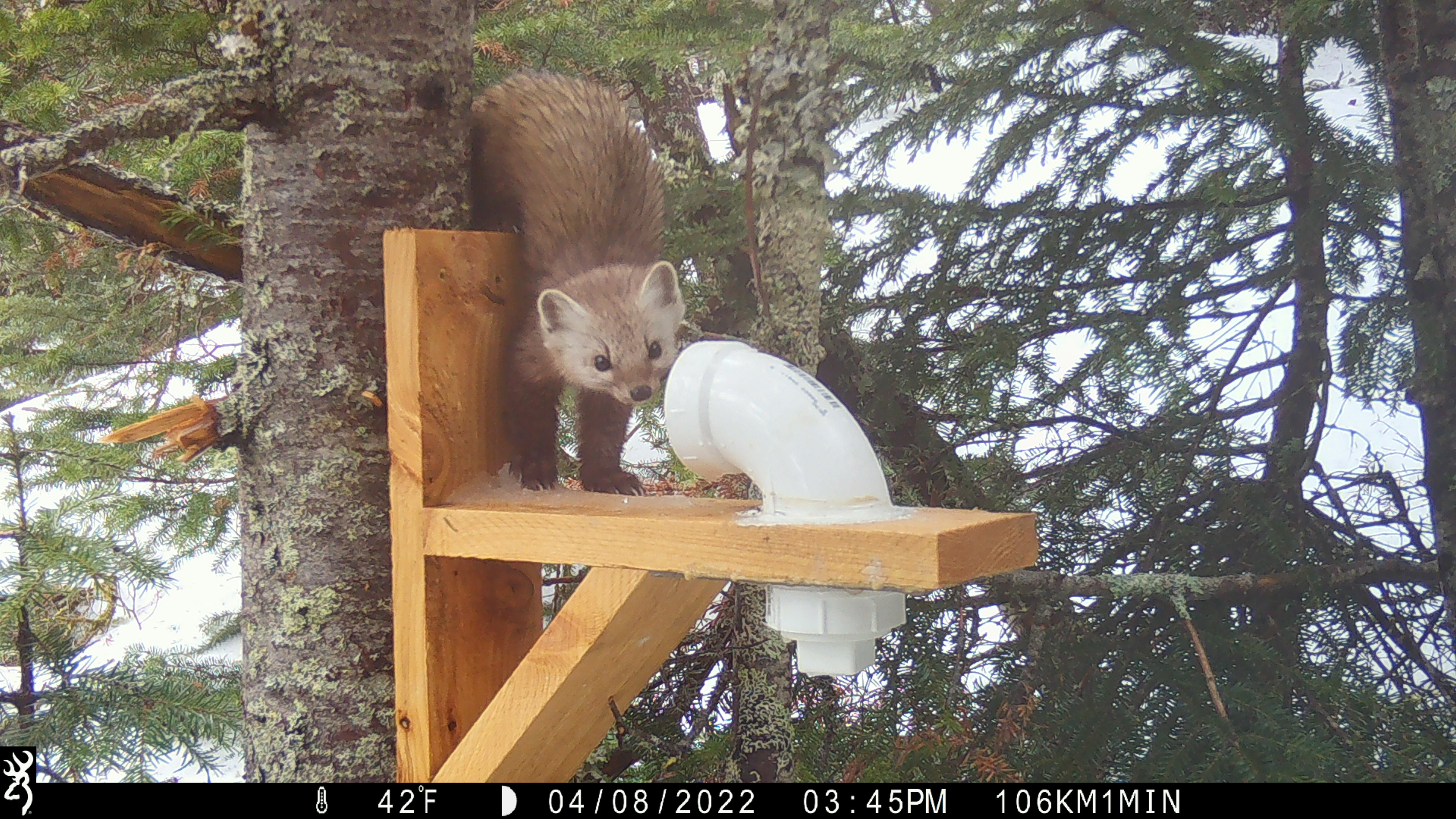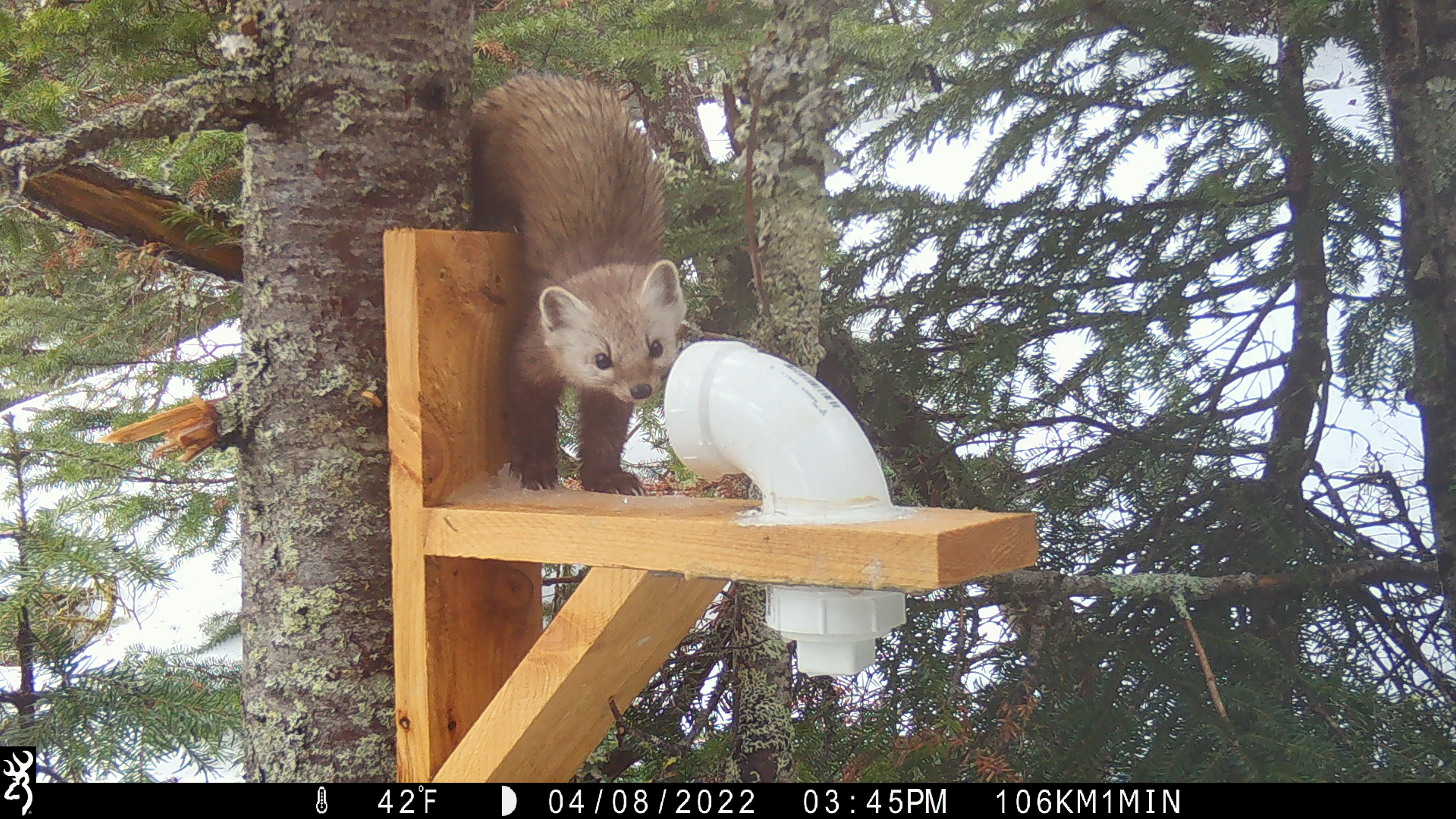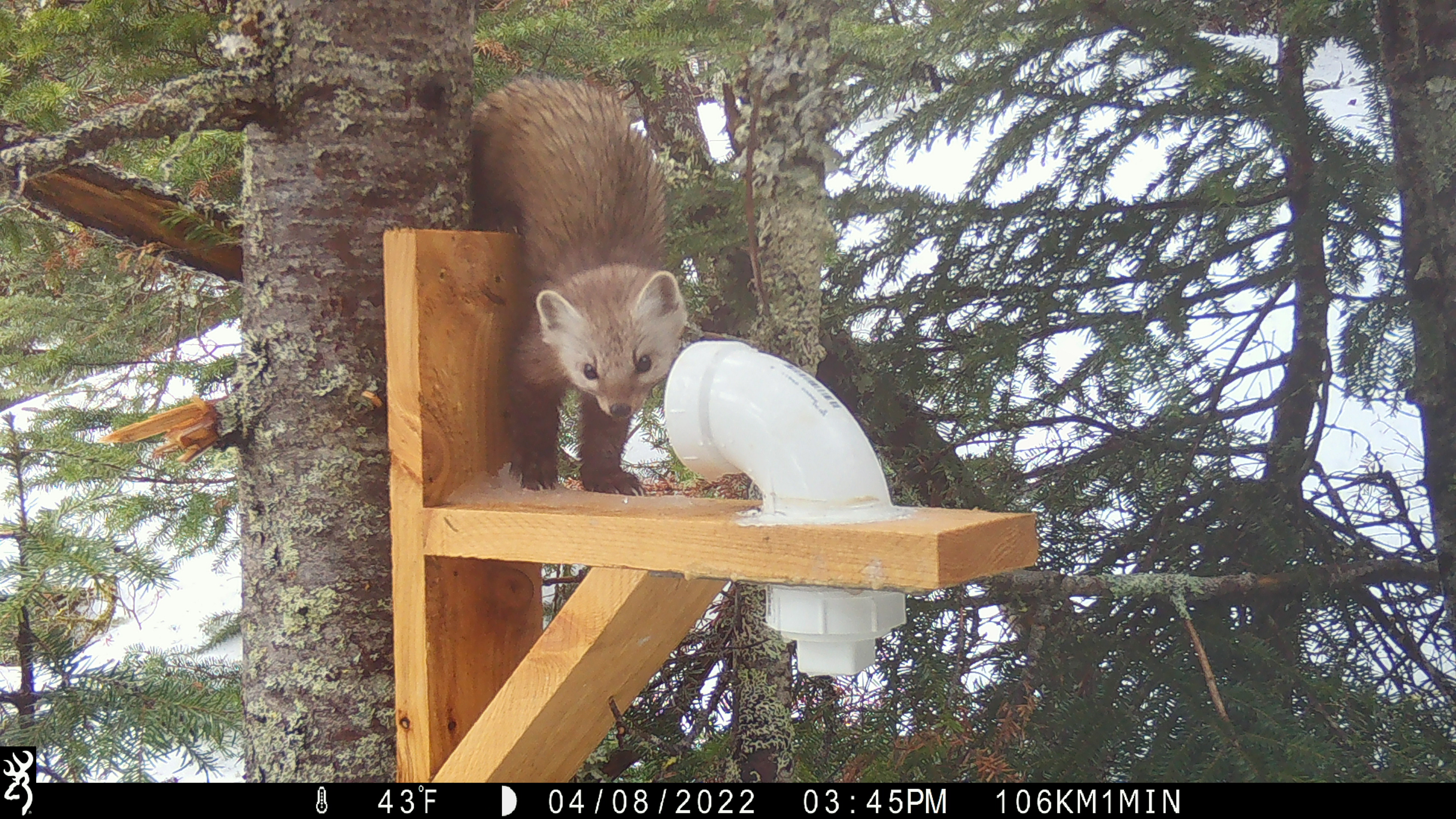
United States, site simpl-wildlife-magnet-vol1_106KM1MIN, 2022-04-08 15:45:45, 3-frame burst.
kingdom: Animalia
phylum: Chordata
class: Mammalia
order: Carnivora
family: Mustelidae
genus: Martes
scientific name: Martes americana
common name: american marten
American marten (Martes americana).